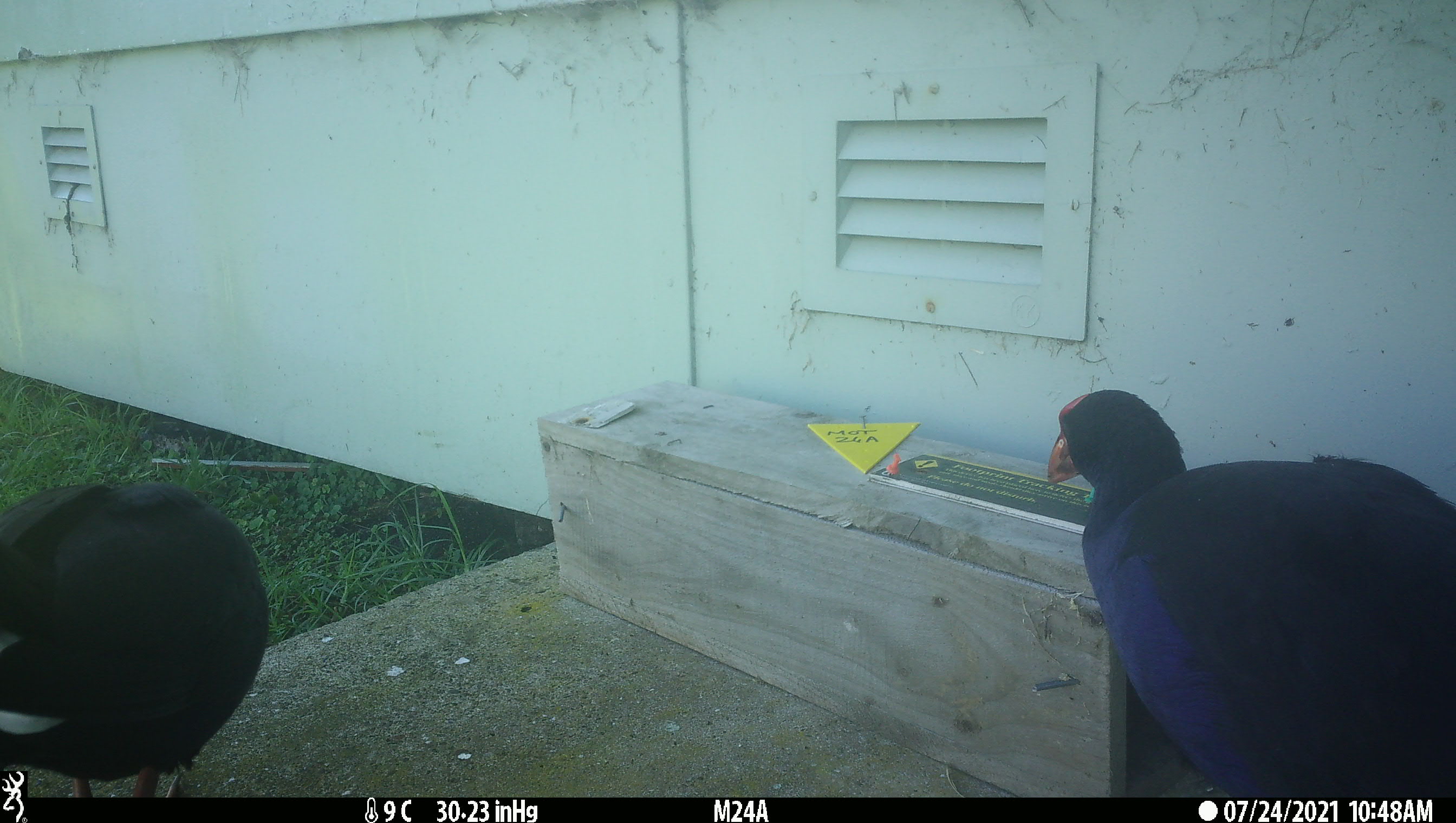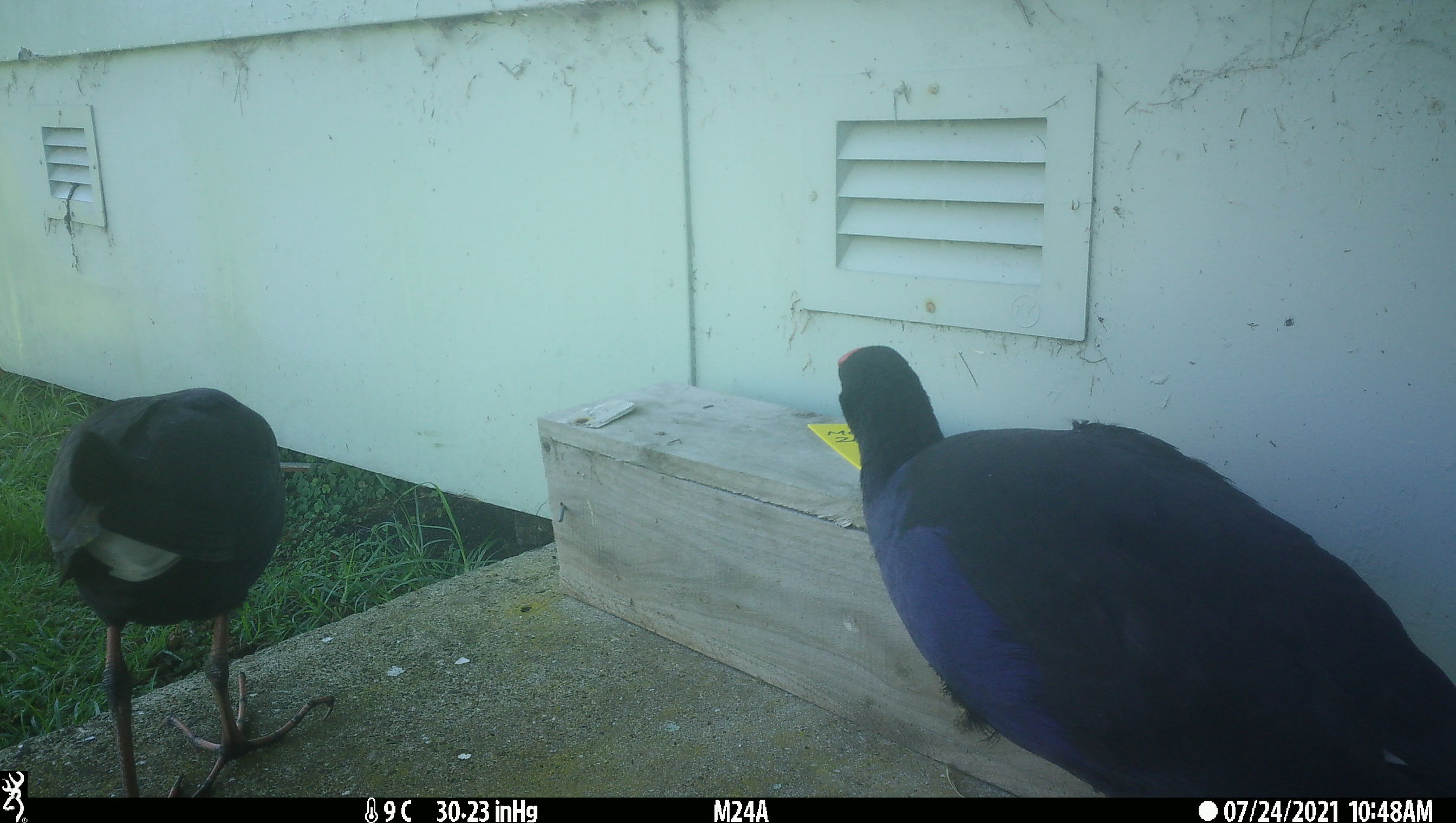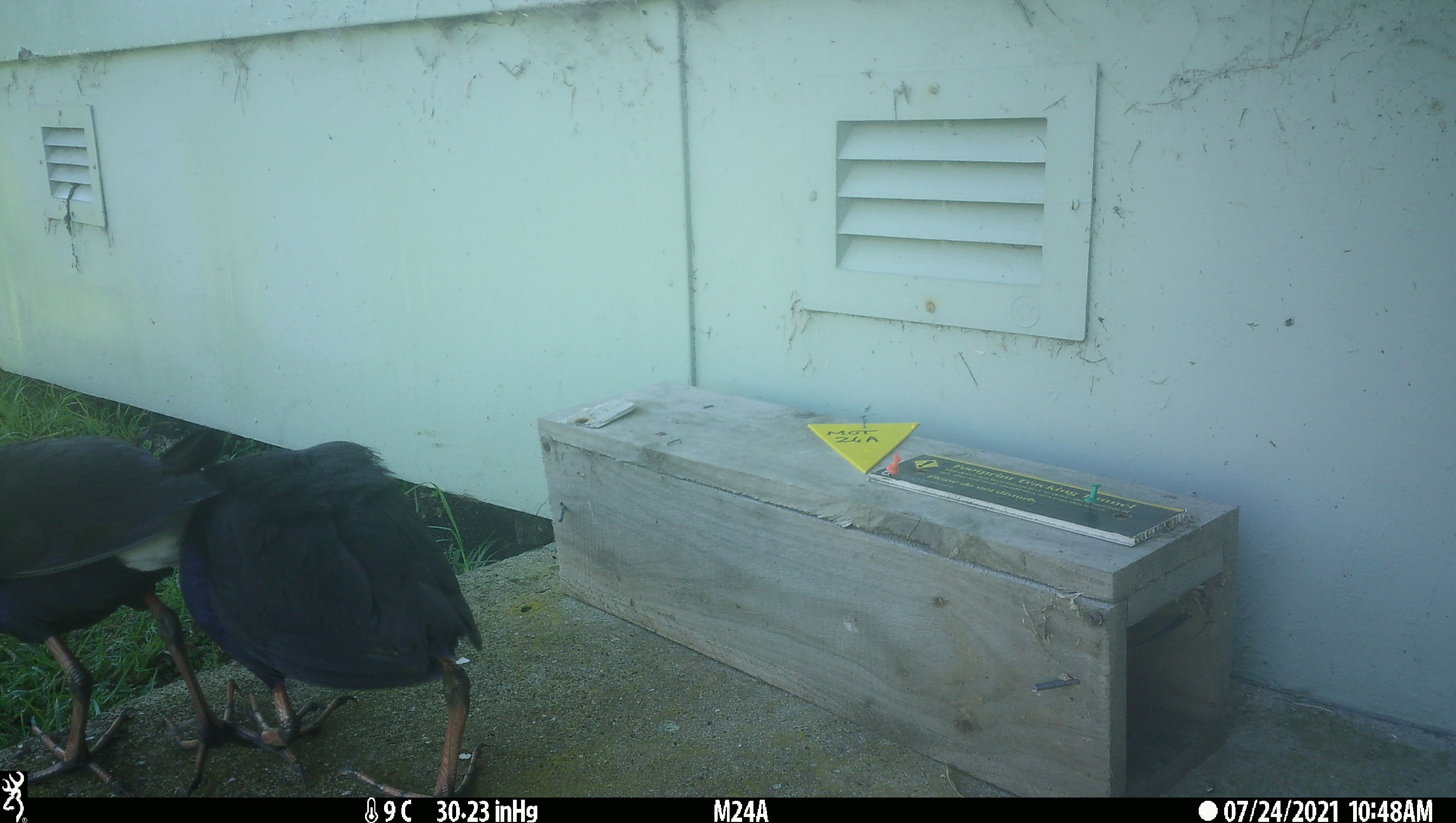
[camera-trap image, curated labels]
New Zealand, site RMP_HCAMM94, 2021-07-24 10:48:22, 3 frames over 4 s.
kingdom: Animalia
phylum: Chordata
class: Aves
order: Gruiformes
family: Rallidae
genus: Porphyrio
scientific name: Porphyrio melanotus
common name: australasian swamphen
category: pukeko